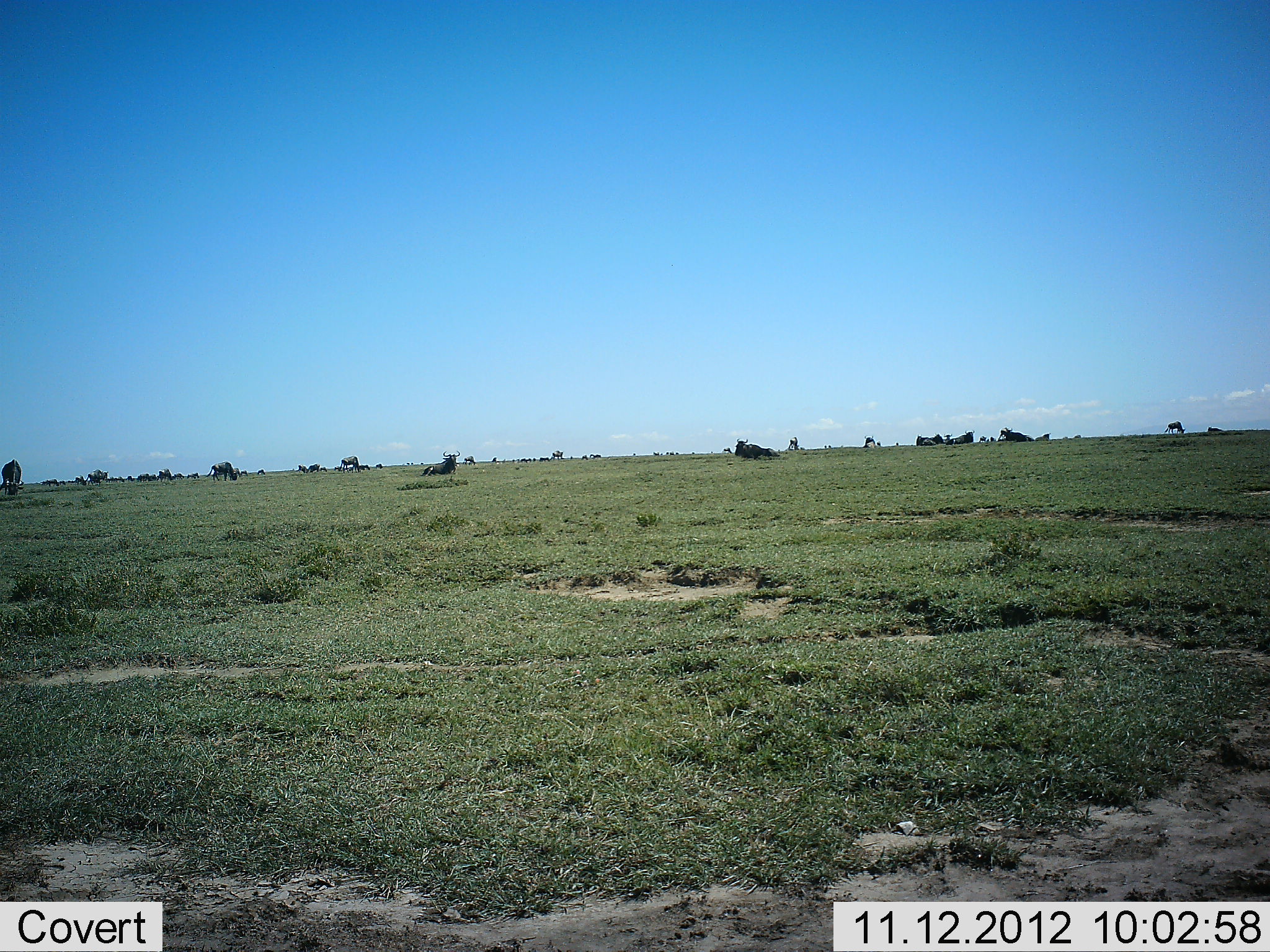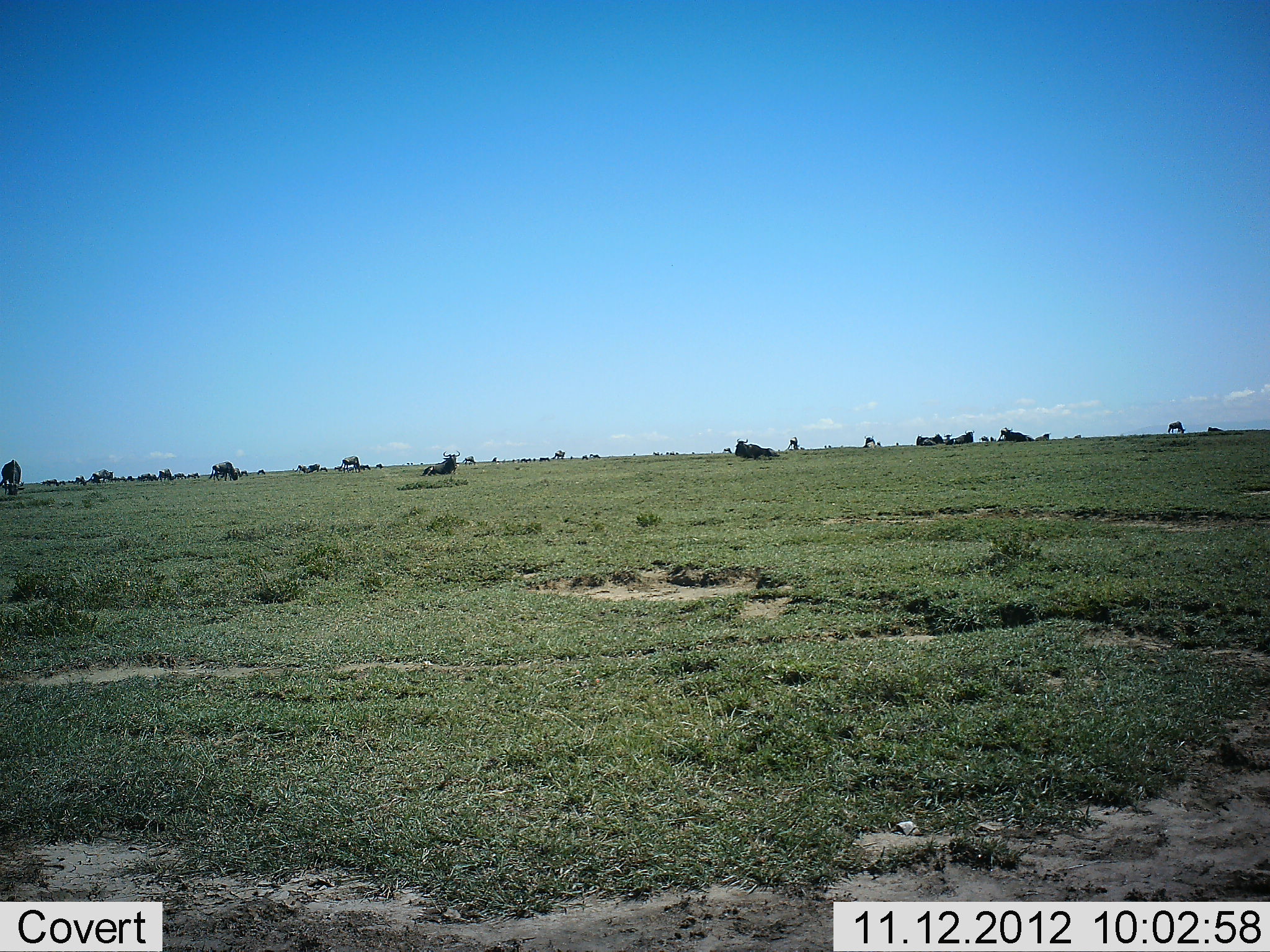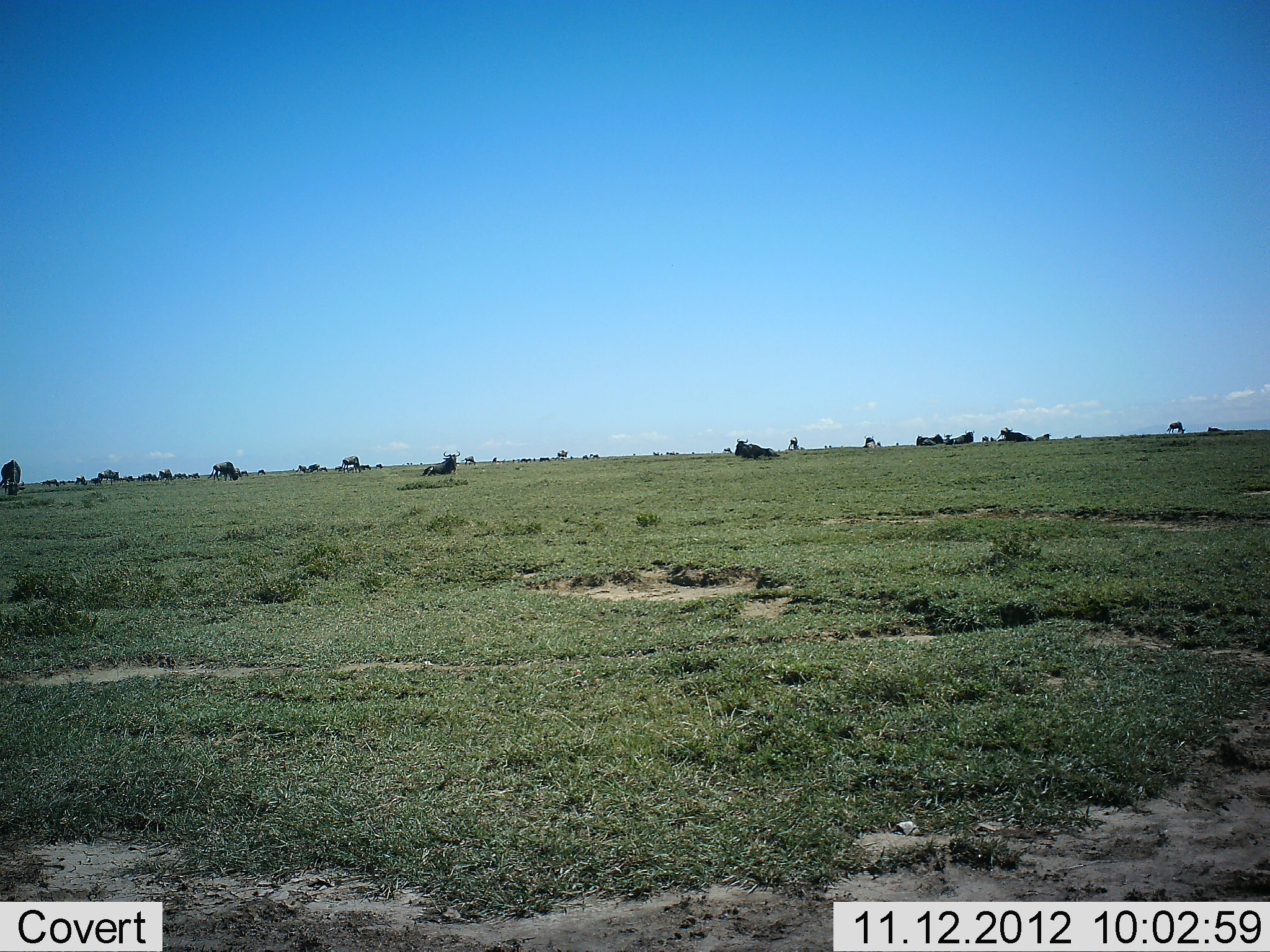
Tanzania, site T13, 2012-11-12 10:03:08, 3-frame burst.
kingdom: Animalia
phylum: Chordata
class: Mammalia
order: Artiodactyla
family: Bovidae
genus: Connochaetes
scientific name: Connochaetes taurinus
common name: blue wildebeest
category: wildebeest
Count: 11-50.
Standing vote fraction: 55%.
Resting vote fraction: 91%.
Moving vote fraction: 27%.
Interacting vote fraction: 0%.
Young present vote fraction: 0%.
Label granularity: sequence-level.